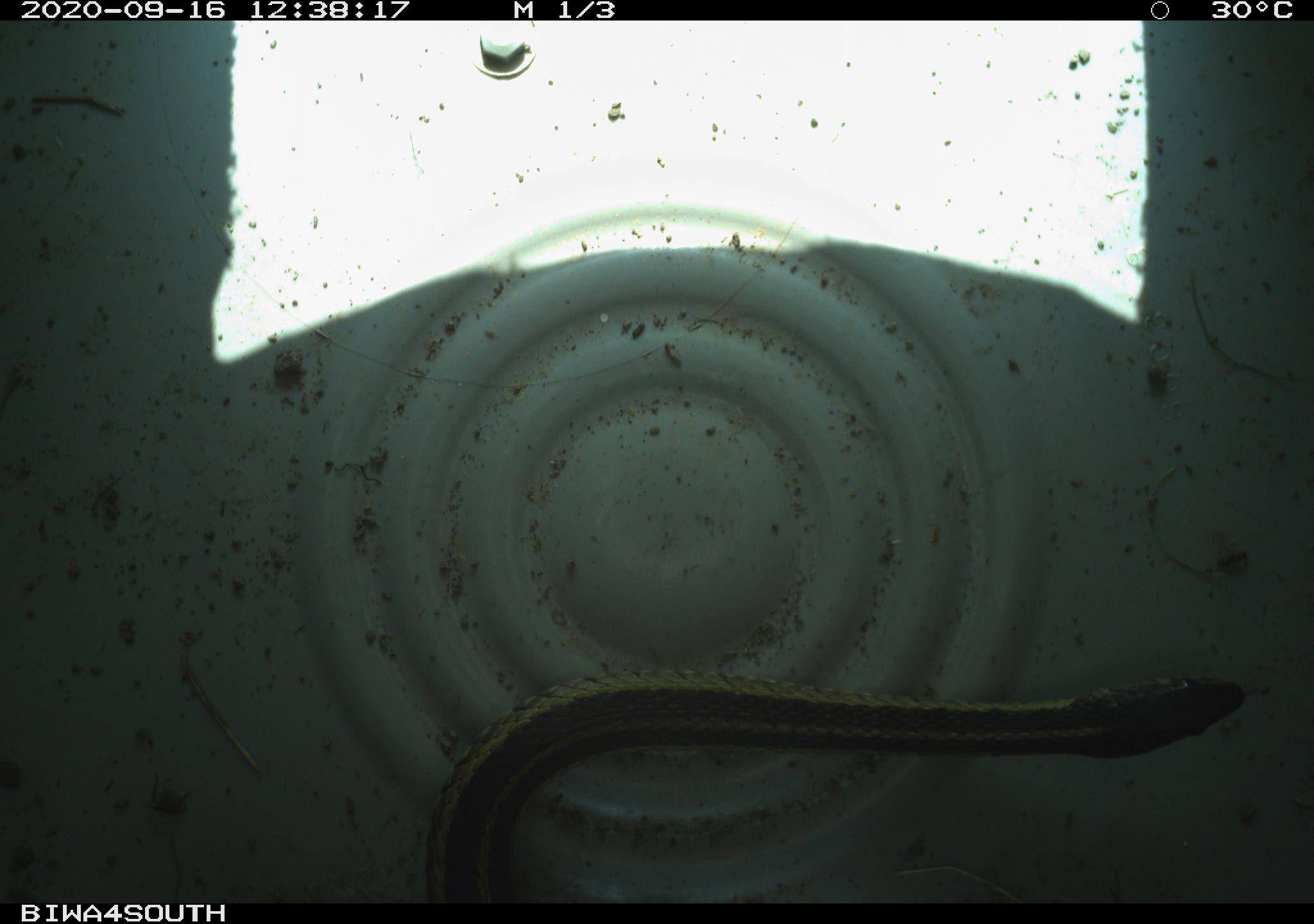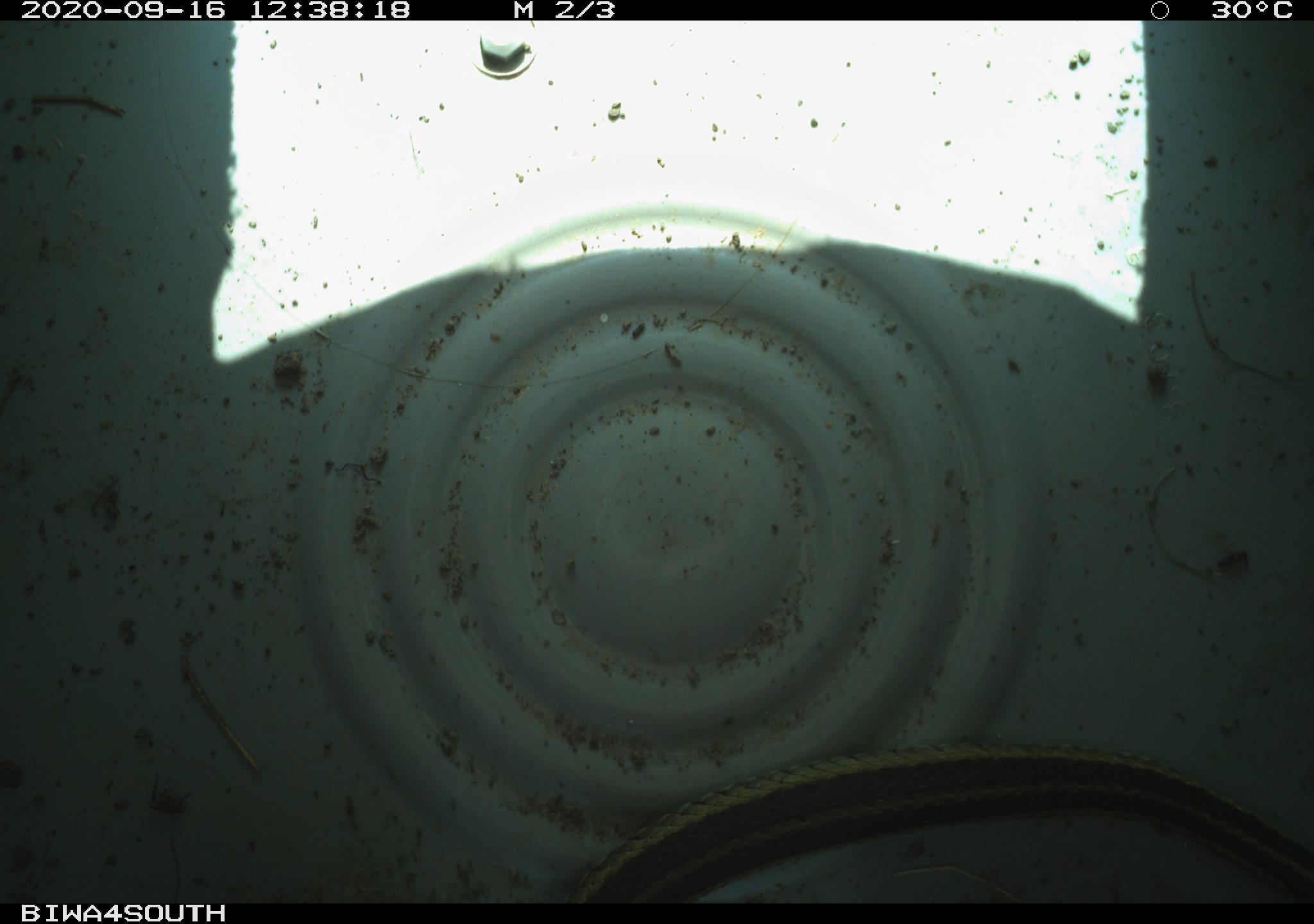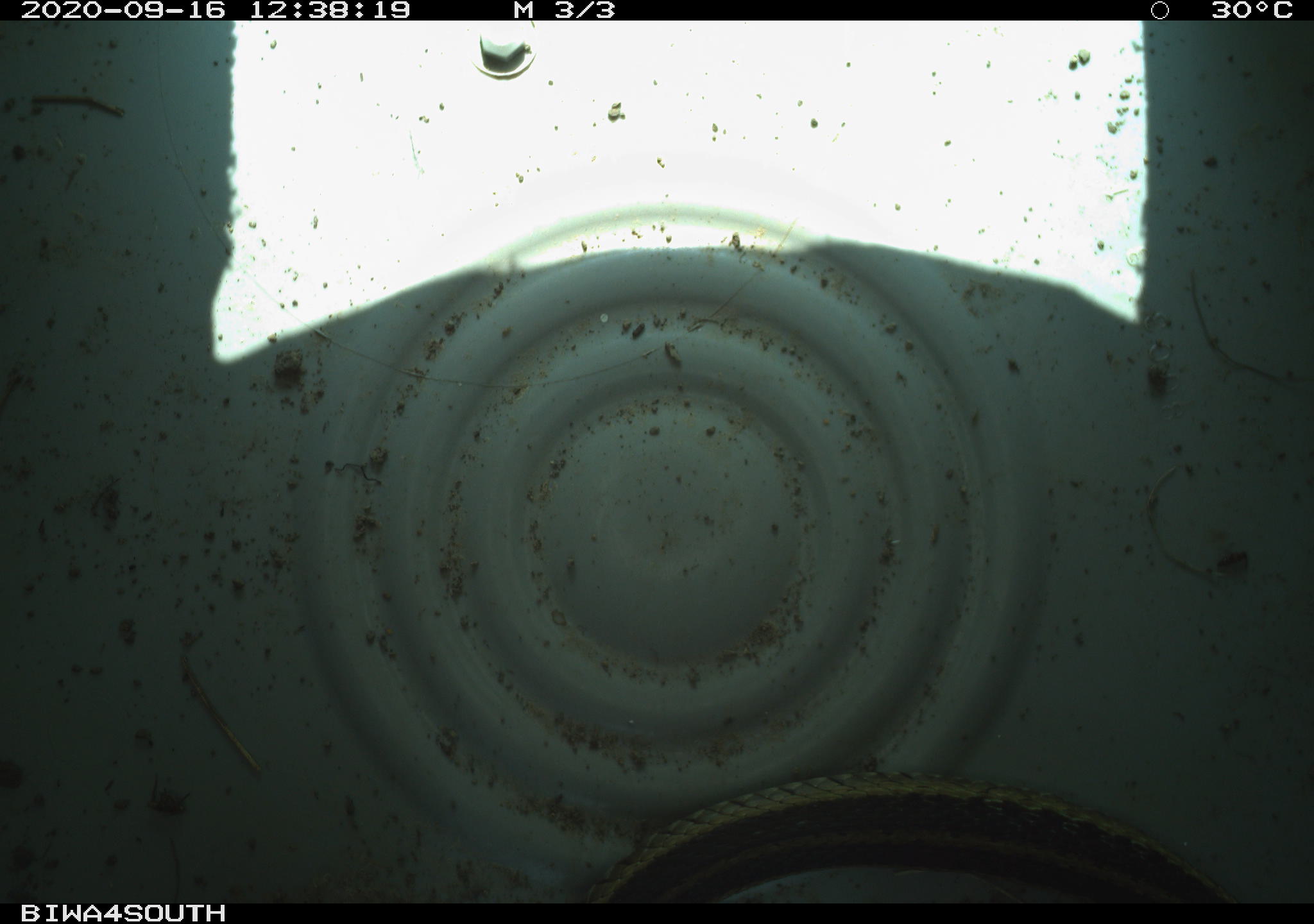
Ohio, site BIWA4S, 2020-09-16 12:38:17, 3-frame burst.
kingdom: Animalia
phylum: Chordata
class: Reptilia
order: Squamata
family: Colubridae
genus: Thamnophis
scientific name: Thamnophis sirtalis sirtalis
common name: eastern gartersnake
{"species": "eastern gartersnake (Thamnophis sirtalis sirtalis)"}